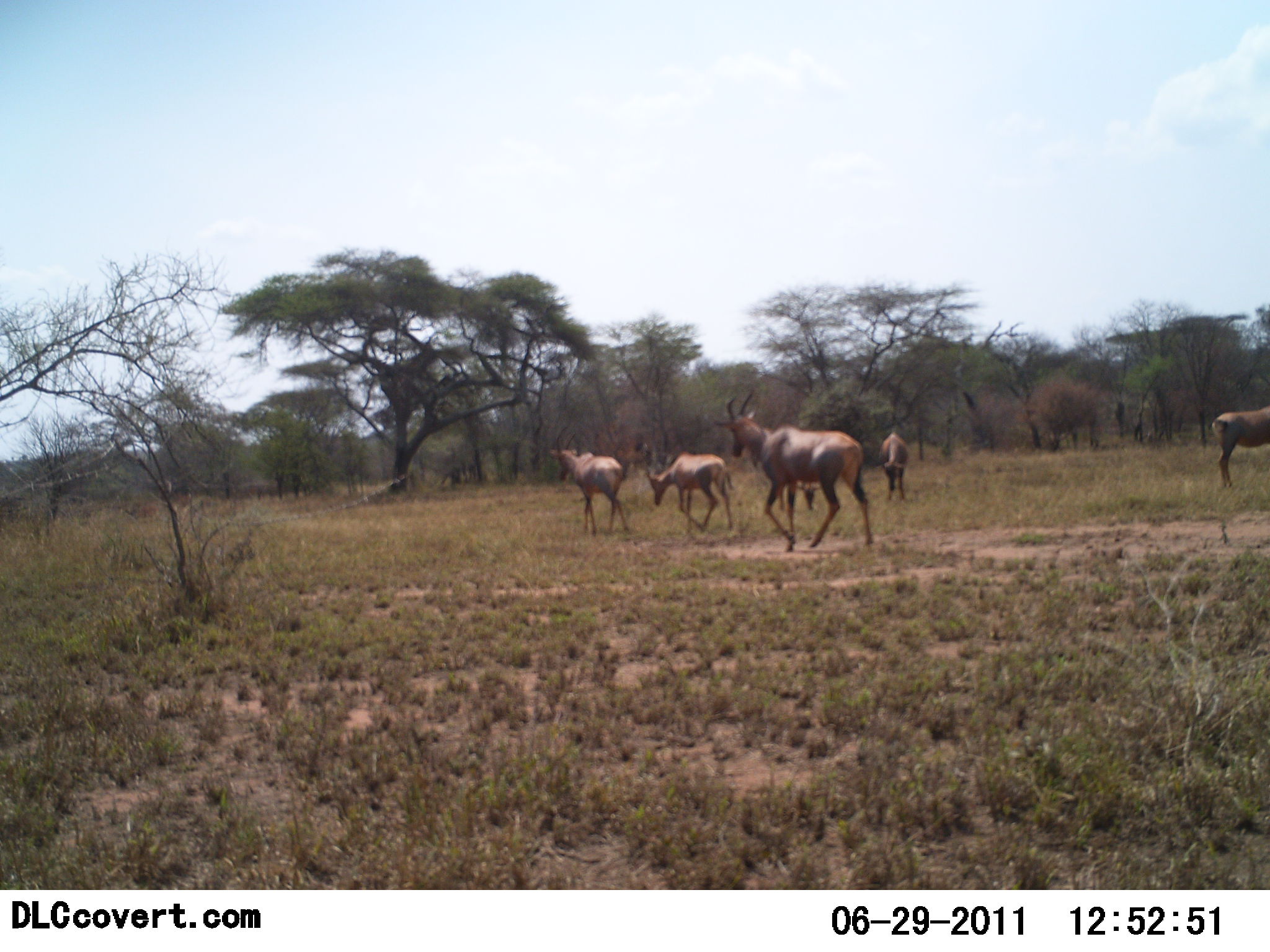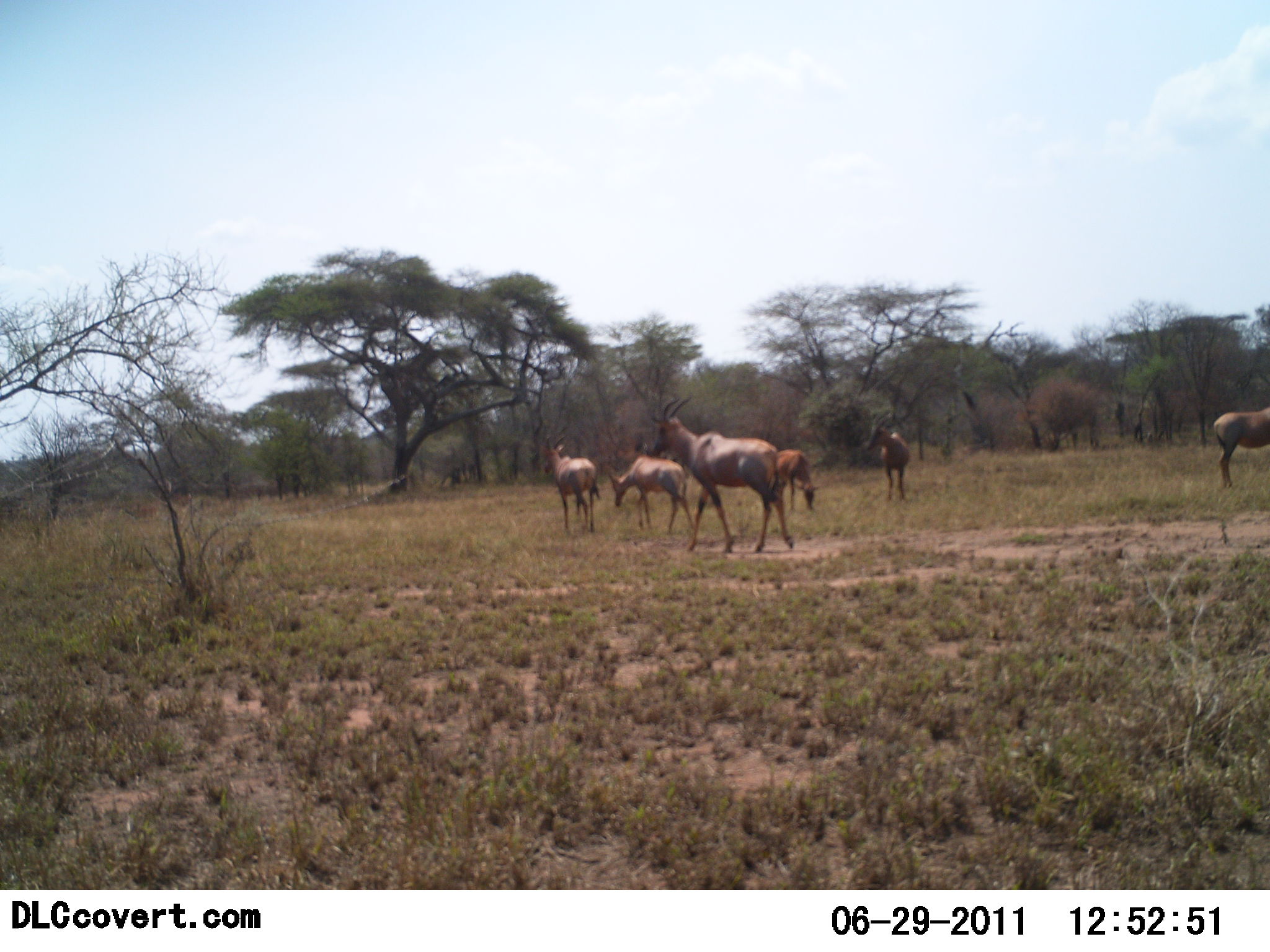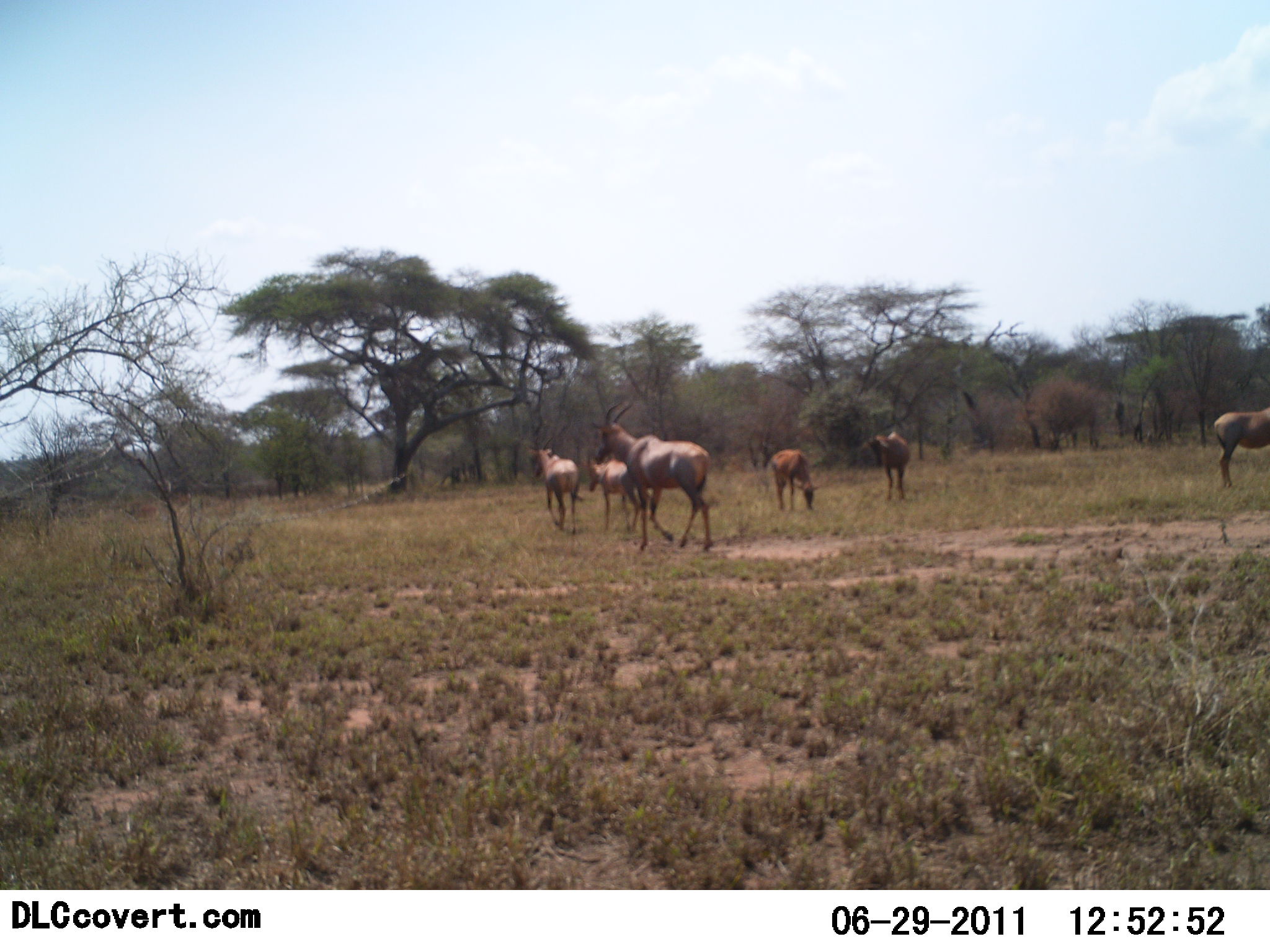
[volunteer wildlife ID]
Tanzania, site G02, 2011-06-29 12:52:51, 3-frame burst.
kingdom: Animalia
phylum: Chordata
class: Mammalia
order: Artiodactyla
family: Bovidae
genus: Damaliscus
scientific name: Damaliscus lunatus jimela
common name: topi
Topi (Damaliscus lunatus jimela), count 6. Behavior (volunteer vote fractions): standing 10%, resting 0%, moving 90%, interacting 0%. Young present (vote fraction): 0%. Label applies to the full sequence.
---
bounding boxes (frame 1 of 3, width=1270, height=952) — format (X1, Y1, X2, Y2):
animal: (714, 390, 872, 554); (547, 425, 632, 535); (644, 453, 736, 534); (1211, 406, 1270, 489); (877, 431, 911, 503)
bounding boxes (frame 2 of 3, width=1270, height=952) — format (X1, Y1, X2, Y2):
animal: (649, 395, 796, 555); (606, 456, 697, 536); (539, 435, 602, 536); (1210, 401, 1270, 487); (861, 410, 912, 504); (770, 448, 819, 512)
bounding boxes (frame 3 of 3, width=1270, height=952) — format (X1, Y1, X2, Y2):
animal: (590, 399, 718, 554); (527, 434, 584, 538); (583, 456, 645, 536); (1210, 406, 1270, 486); (864, 430, 911, 504); (769, 449, 821, 514)